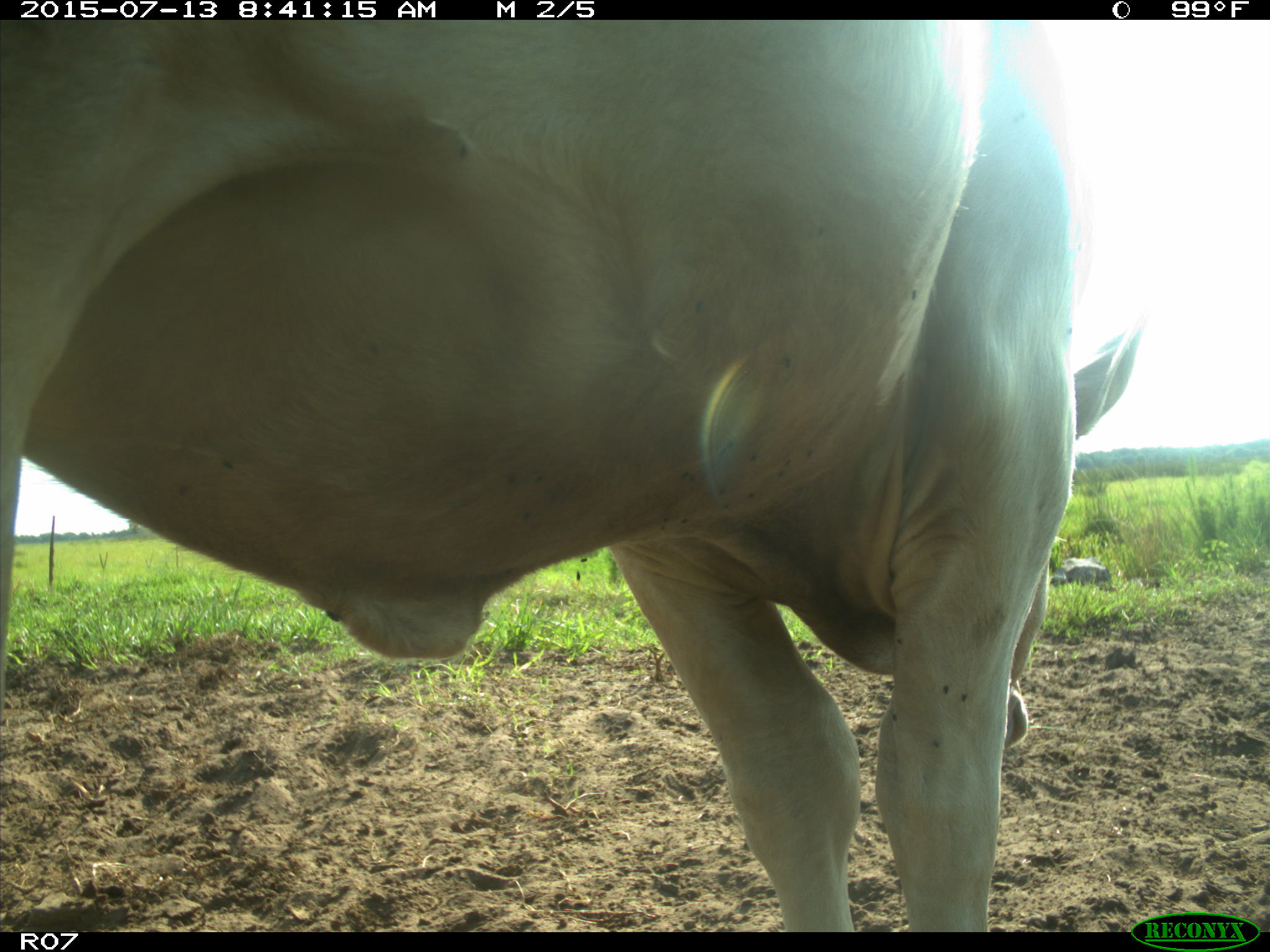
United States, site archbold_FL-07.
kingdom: Animalia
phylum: Chordata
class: Mammalia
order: Artiodactyla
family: Bovidae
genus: Bos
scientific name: Bos taurus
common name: domestic cow